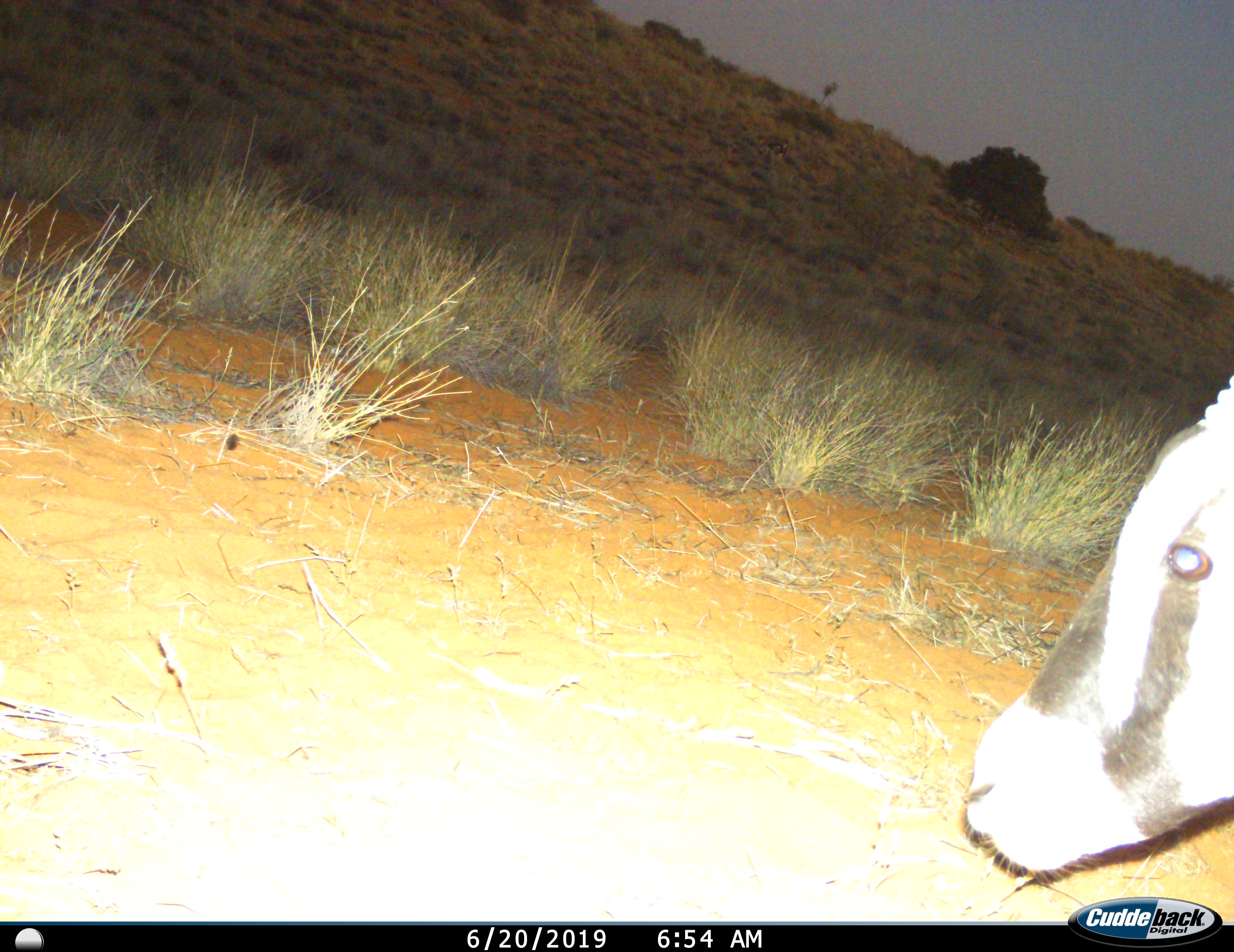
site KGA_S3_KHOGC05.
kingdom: Animalia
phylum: Chordata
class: Mammalia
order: Artiodactyla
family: Bovidae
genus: Oryx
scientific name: Oryx gazella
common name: gemsbok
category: oryx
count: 1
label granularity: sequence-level